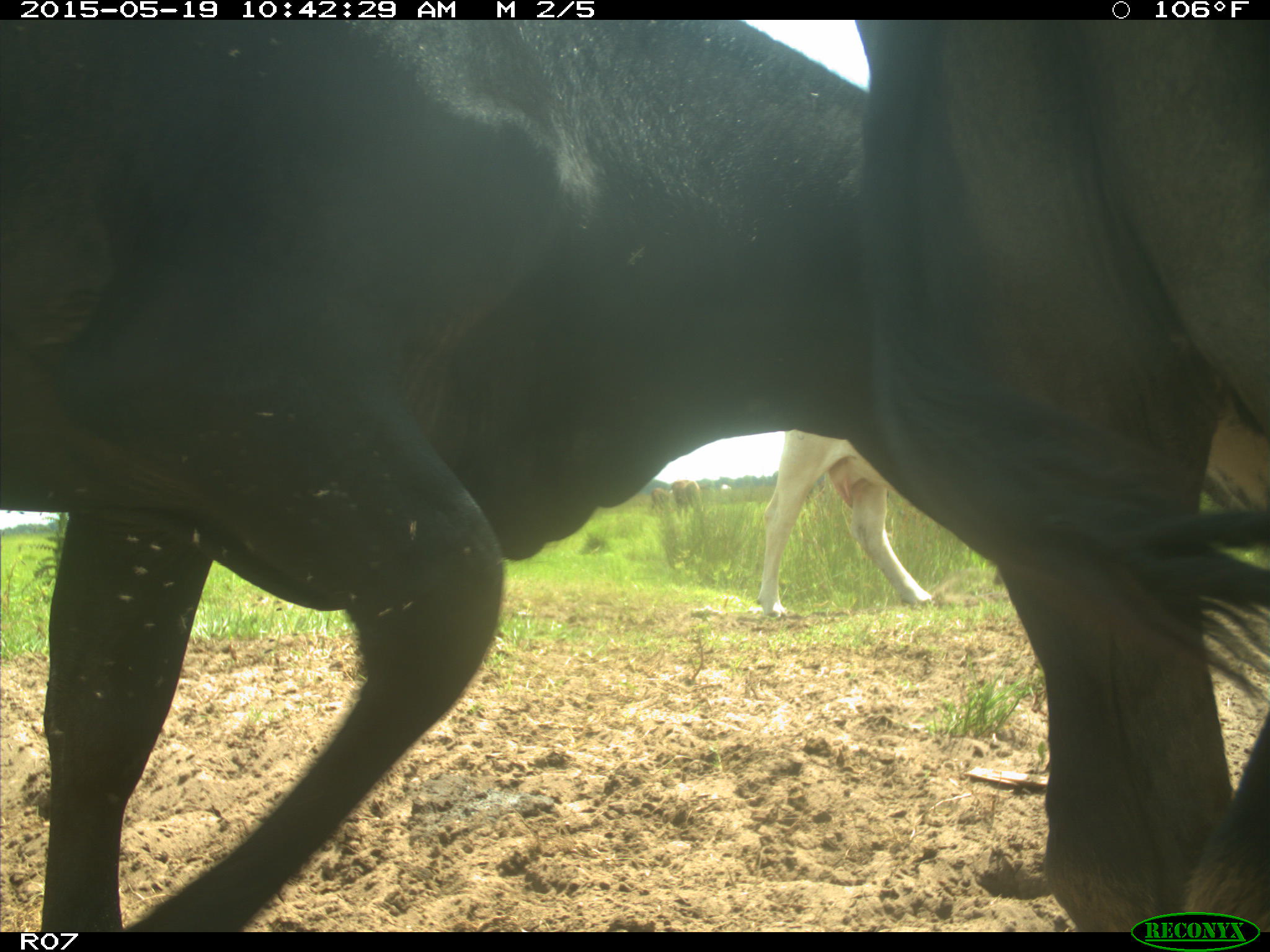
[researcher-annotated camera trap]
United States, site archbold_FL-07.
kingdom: Animalia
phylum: Chordata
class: Mammalia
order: Artiodactyla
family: Bovidae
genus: Bos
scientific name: Bos taurus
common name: domestic cow